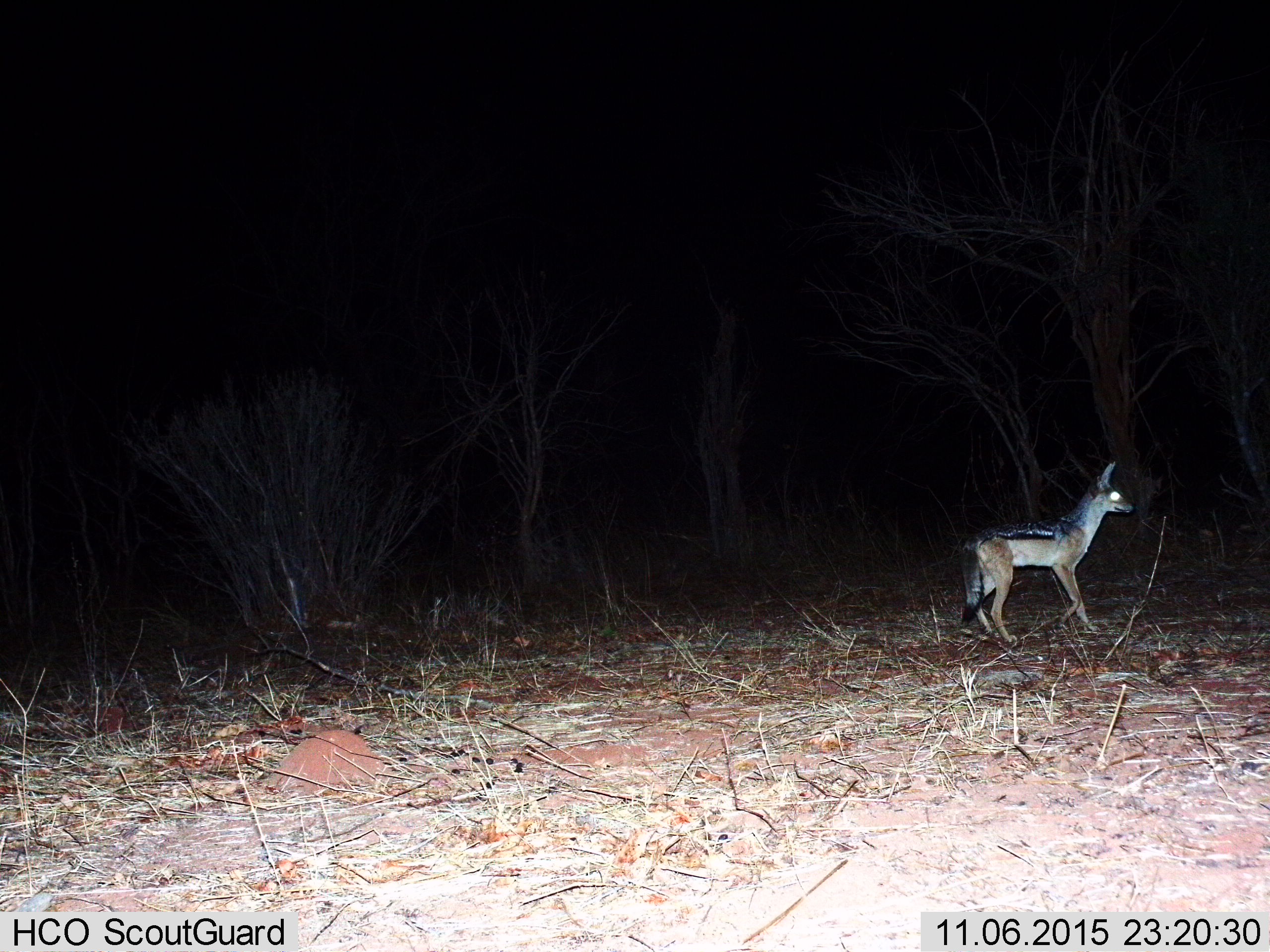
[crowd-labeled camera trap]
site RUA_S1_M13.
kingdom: Animalia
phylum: Chordata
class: Mammalia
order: Carnivora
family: Canidae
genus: Lupulella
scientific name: Lupulella mesomelas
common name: black-backed jackal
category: jackalblackbacked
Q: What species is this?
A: Jackalblackbacked (black-backed jackal) (Lupulella mesomelas).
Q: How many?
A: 1.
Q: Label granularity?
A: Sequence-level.